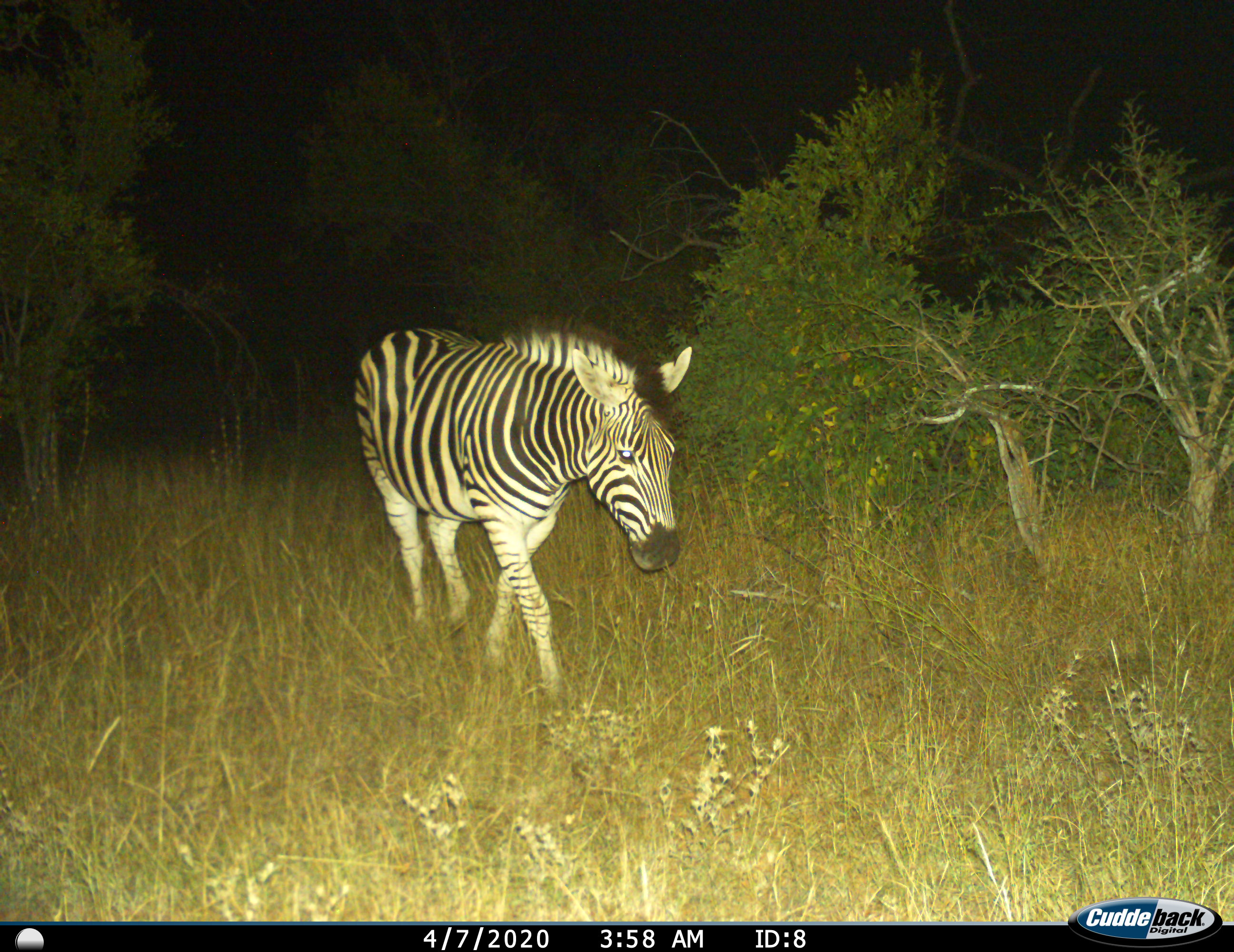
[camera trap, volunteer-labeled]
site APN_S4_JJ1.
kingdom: Animalia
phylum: Chordata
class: Mammalia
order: Perissodactyla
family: Equidae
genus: Equus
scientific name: Equus quagga burchellii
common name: burchell's zebra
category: zebraburchells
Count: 1.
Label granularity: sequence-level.